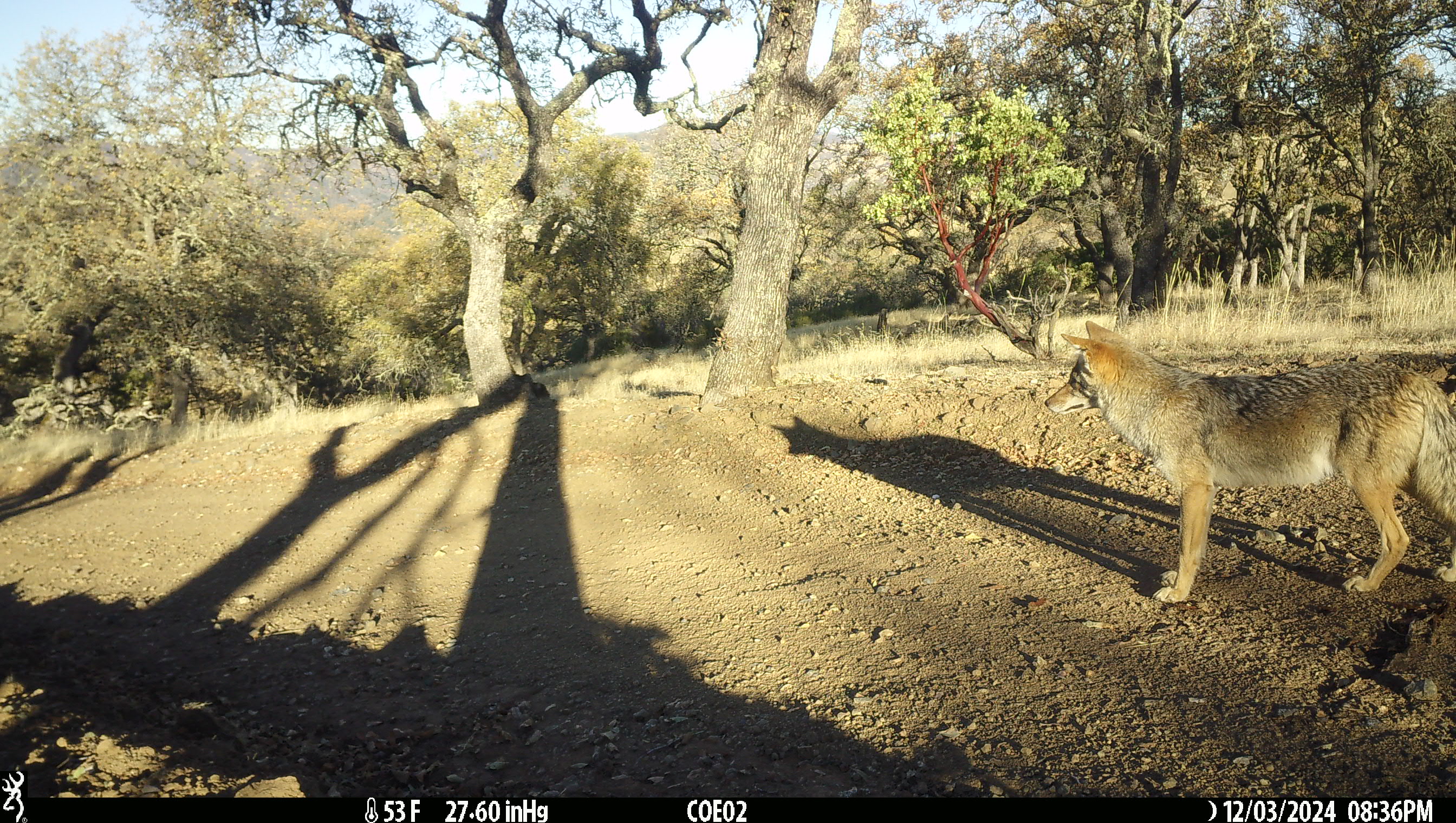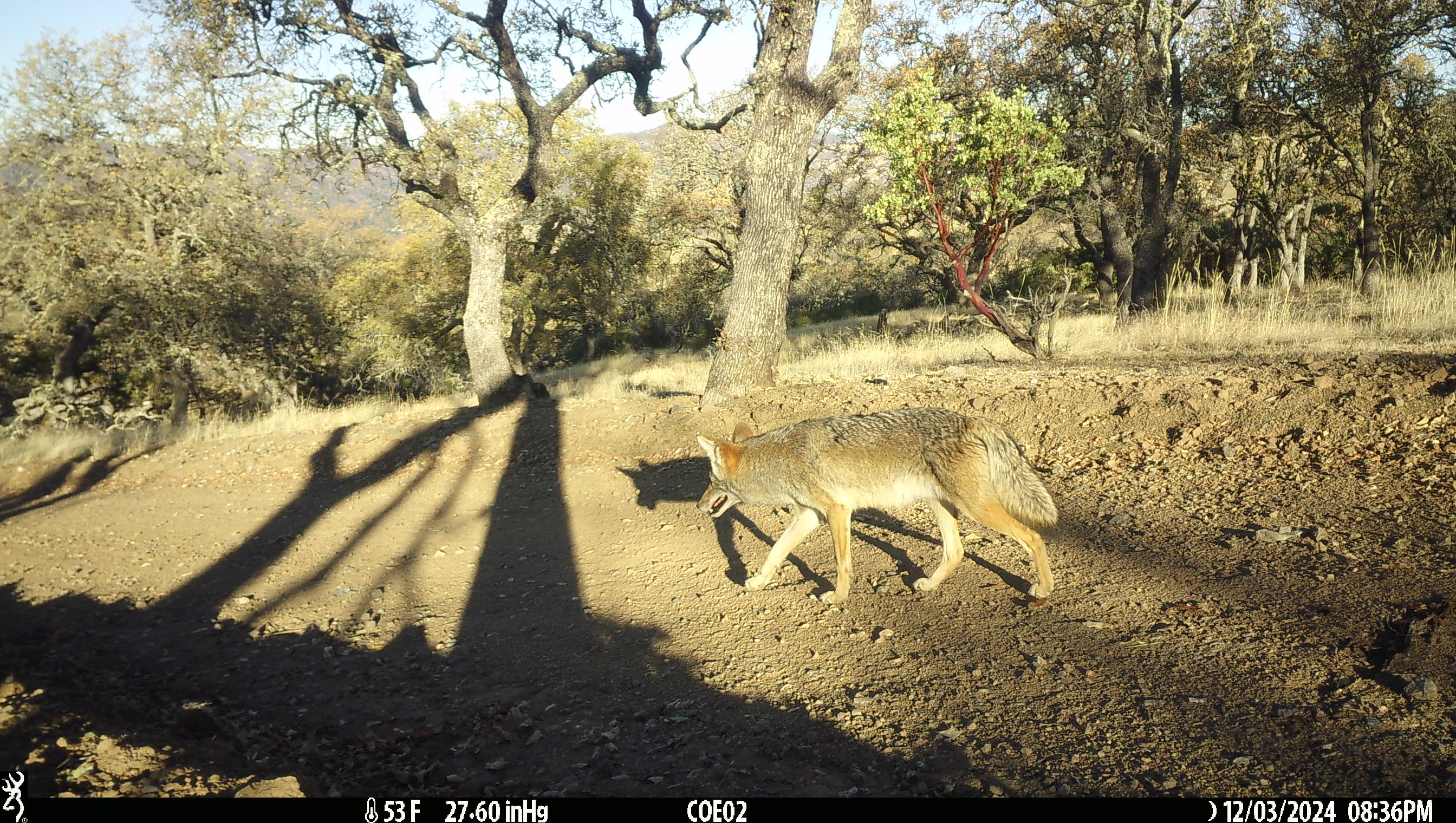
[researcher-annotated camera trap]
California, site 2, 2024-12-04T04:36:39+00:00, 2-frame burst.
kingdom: Animalia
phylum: Chordata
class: Mammalia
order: Carnivora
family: Canidae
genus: Canis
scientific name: Canis latrans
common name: coyote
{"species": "coyote (Canis latrans)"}